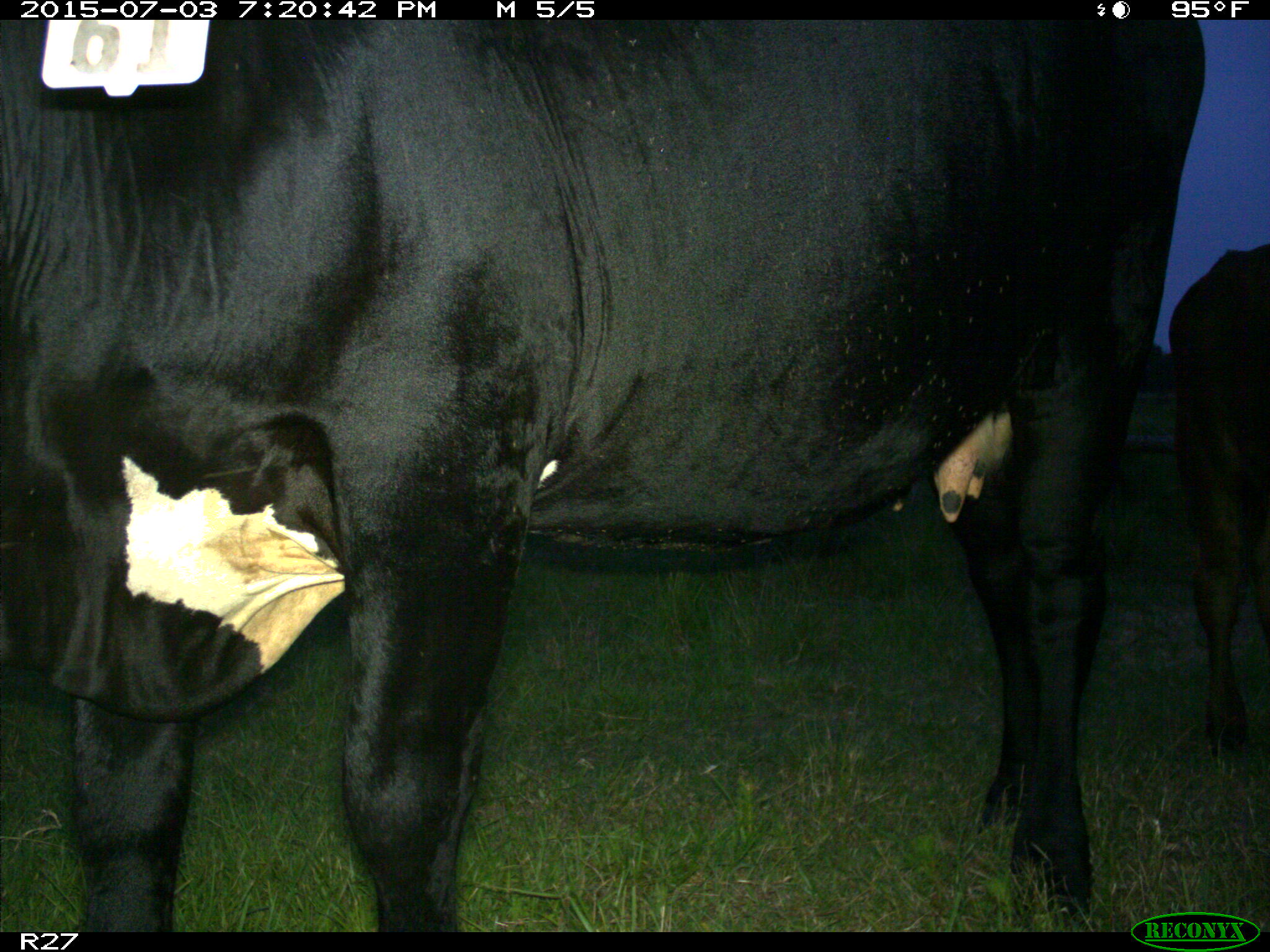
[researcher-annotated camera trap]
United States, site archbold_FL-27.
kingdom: Animalia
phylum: Chordata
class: Mammalia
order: Artiodactyla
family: Bovidae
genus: Bos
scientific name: Bos taurus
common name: domestic cow